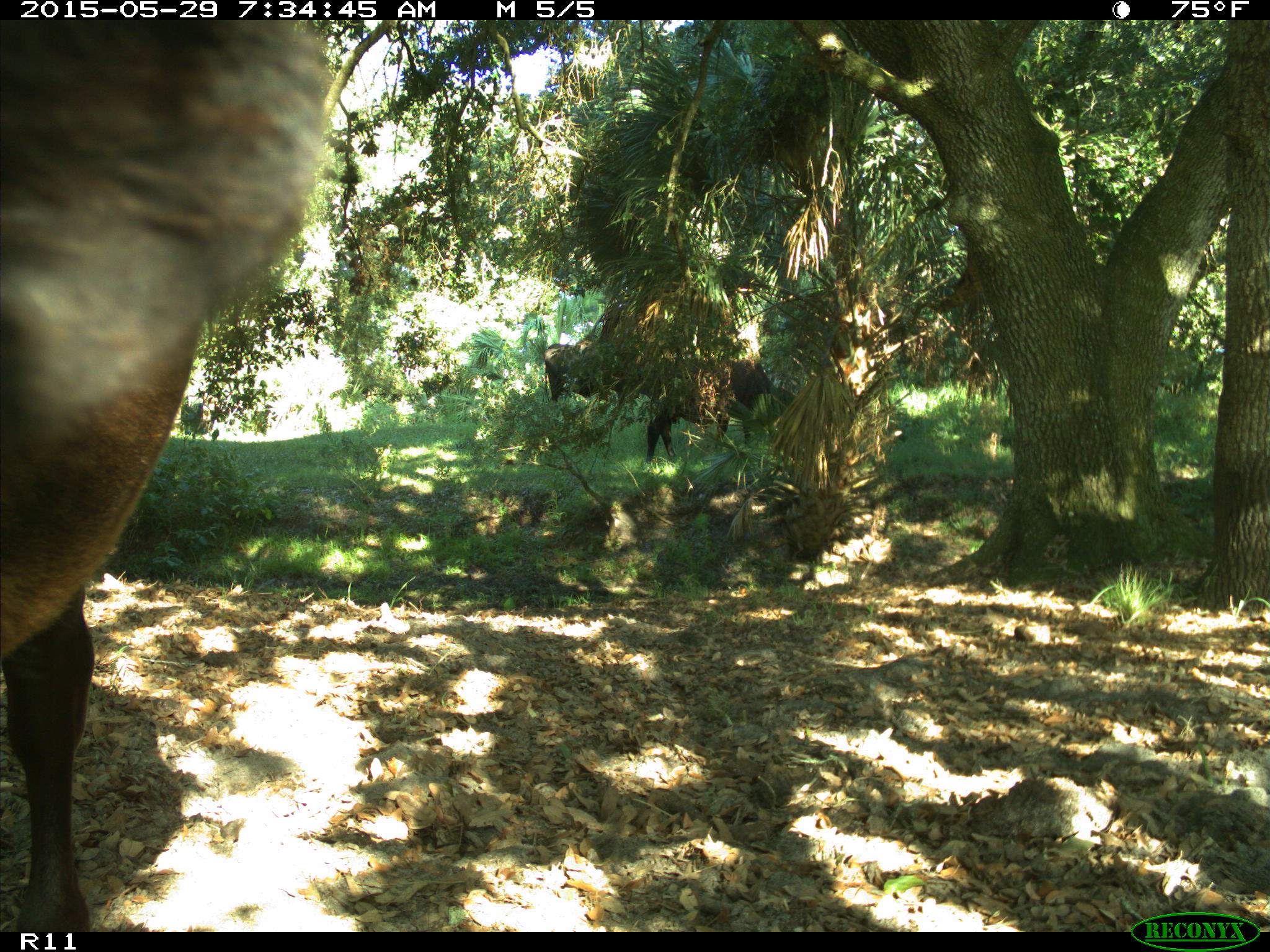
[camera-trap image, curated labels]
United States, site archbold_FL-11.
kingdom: Animalia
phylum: Chordata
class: Mammalia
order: Artiodactyla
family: Bovidae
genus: Bos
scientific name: Bos taurus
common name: domestic cow